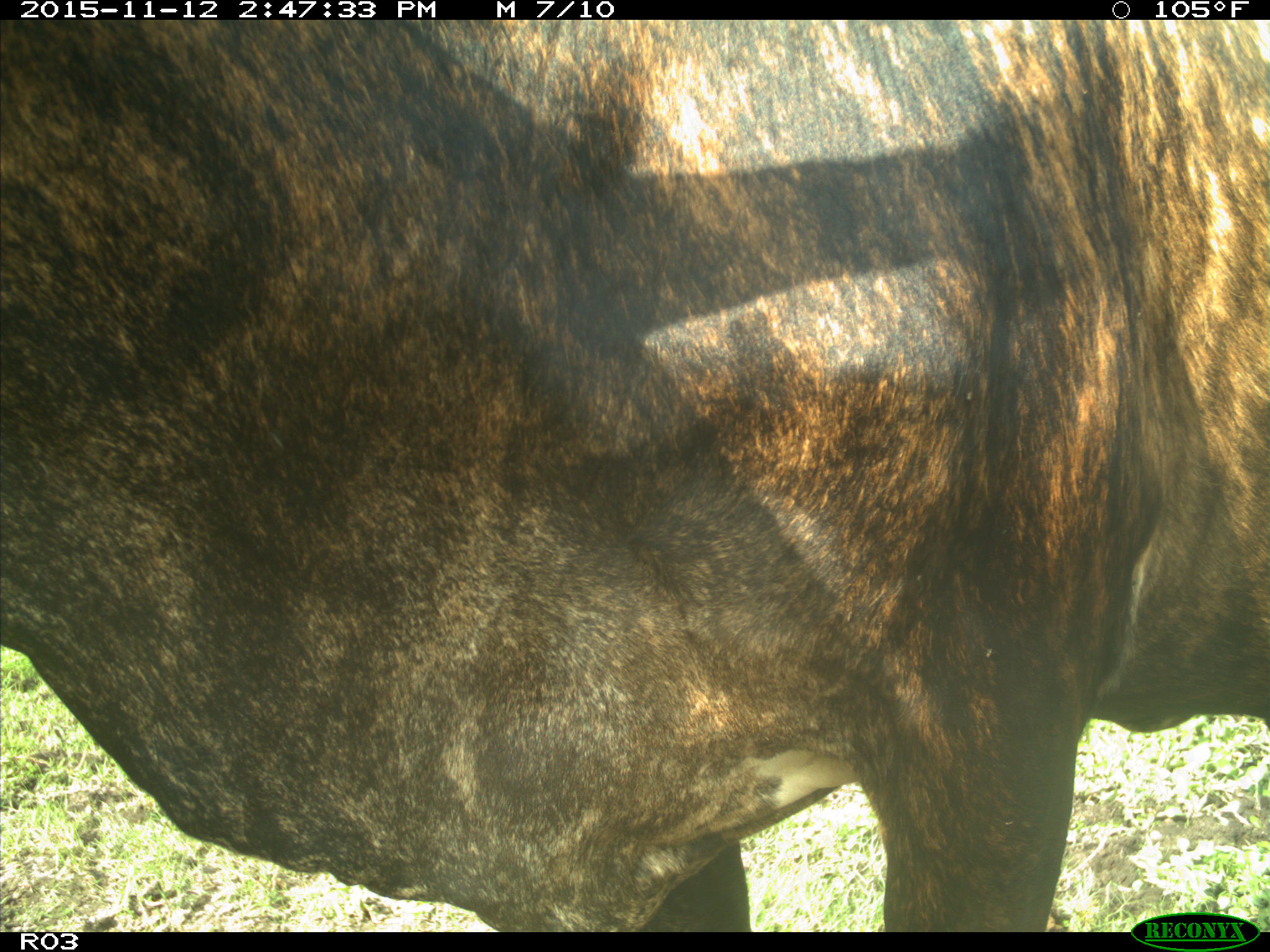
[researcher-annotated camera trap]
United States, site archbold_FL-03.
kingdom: Animalia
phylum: Chordata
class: Mammalia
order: Artiodactyla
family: Bovidae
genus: Bos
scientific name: Bos taurus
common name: domestic cow